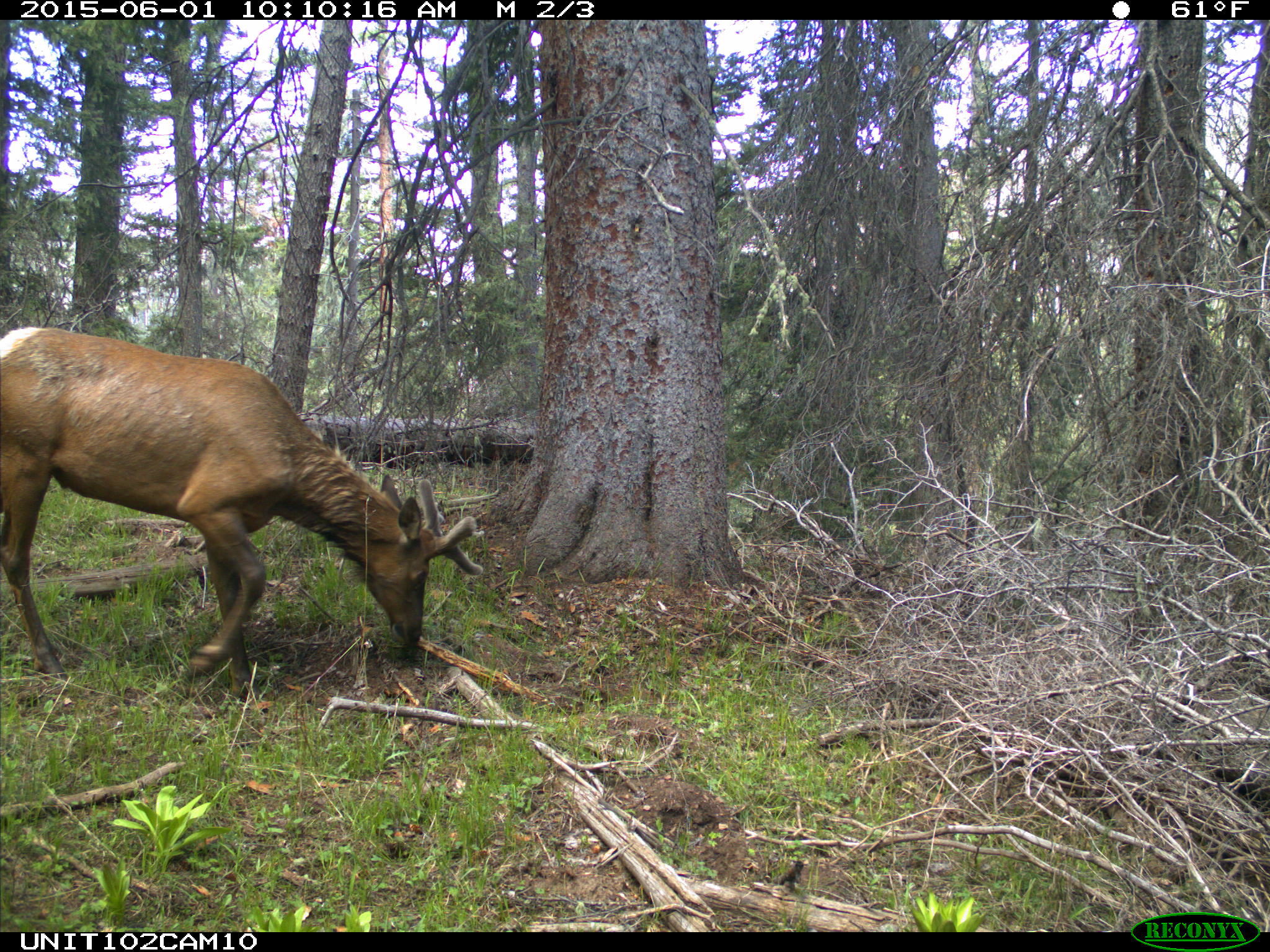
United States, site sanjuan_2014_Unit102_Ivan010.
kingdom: Animalia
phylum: Chordata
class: Mammalia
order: Artiodactyla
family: Cervidae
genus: Cervus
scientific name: Cervus elaphus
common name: red deer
Cervus elaphus (red deer).